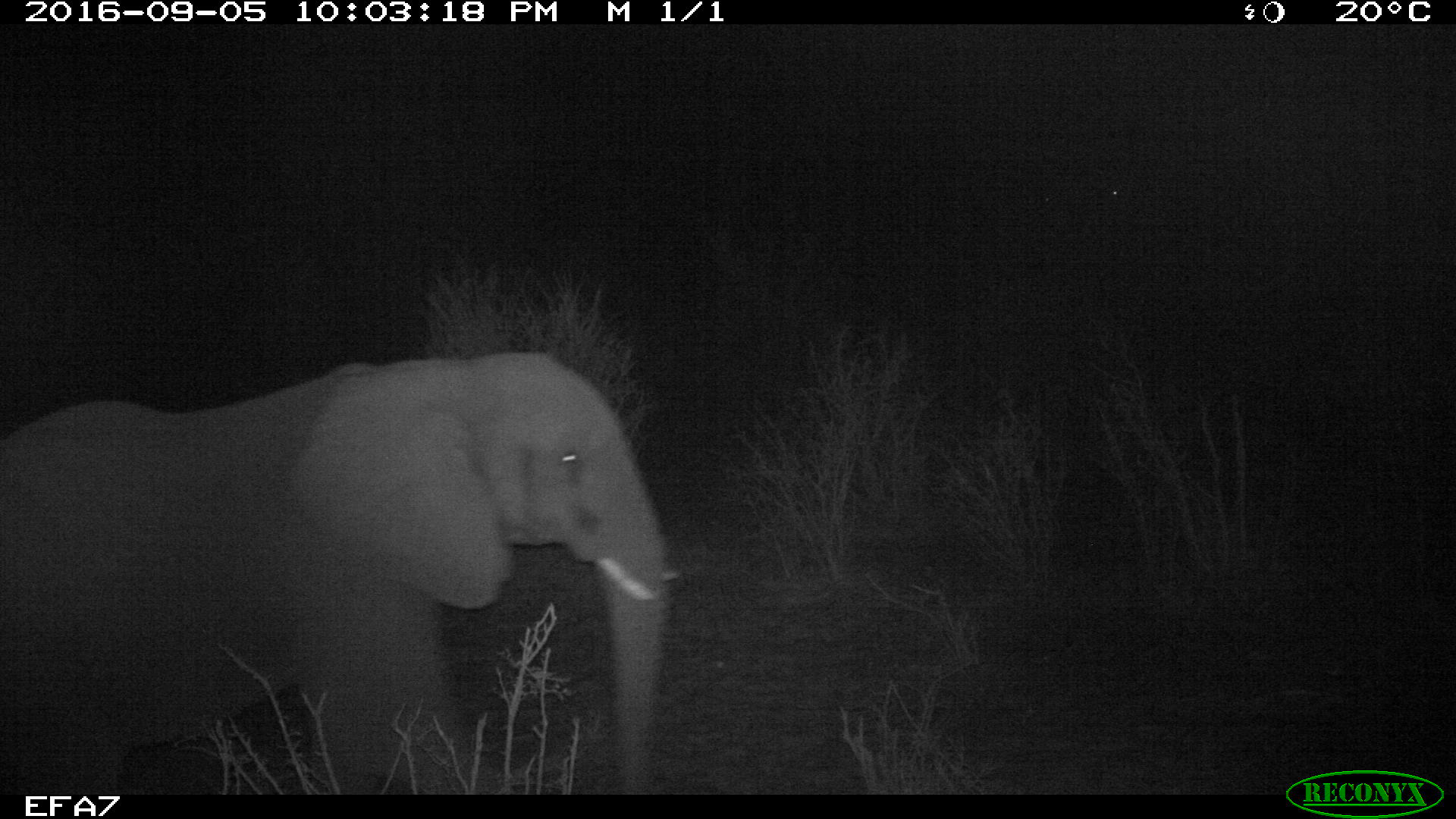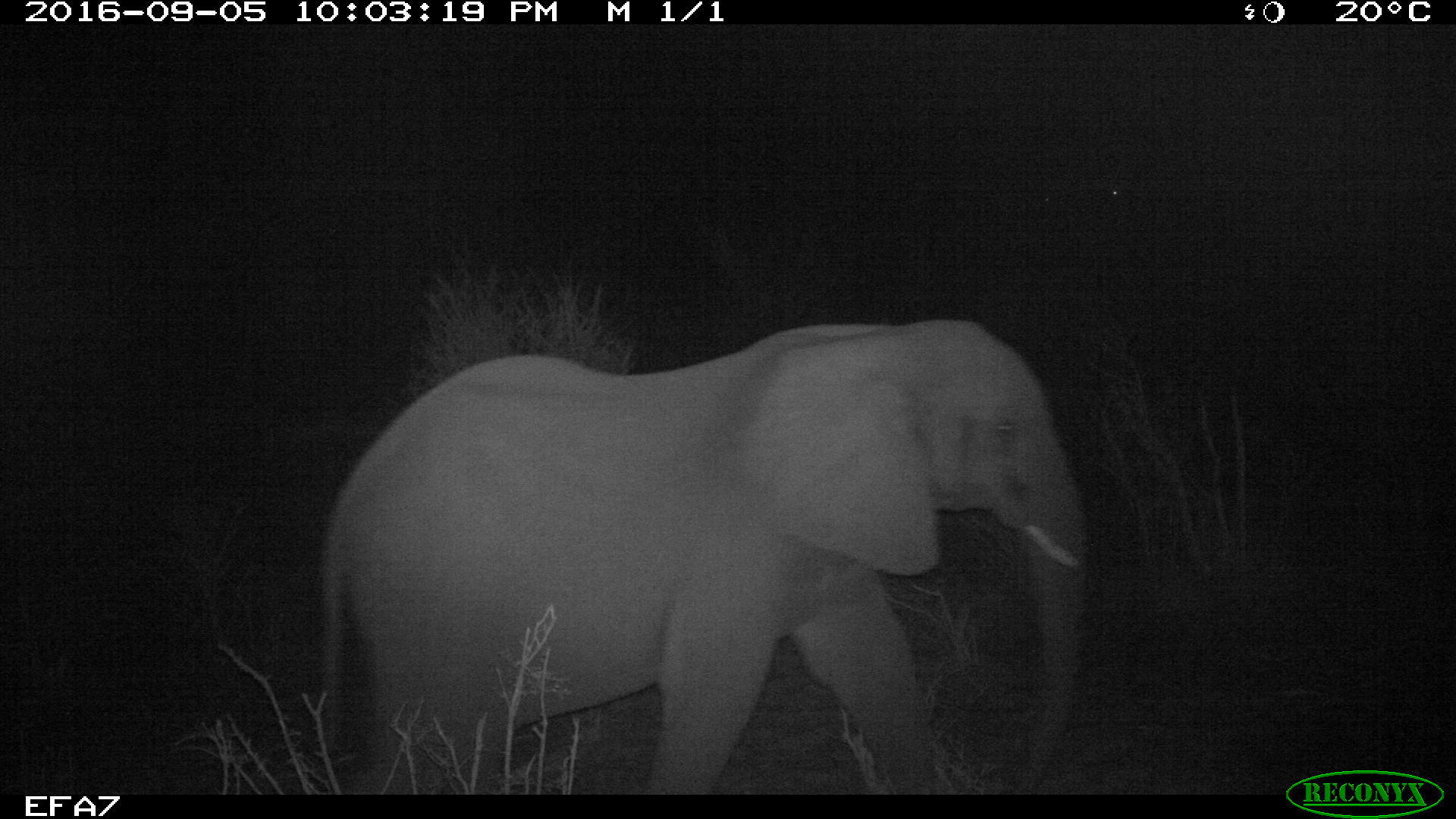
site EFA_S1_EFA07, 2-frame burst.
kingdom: Animalia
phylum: Chordata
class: Mammalia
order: Proboscidea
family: Elephantidae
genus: Loxodonta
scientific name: Loxodonta africana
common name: african bush elephant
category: elephant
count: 1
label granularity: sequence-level